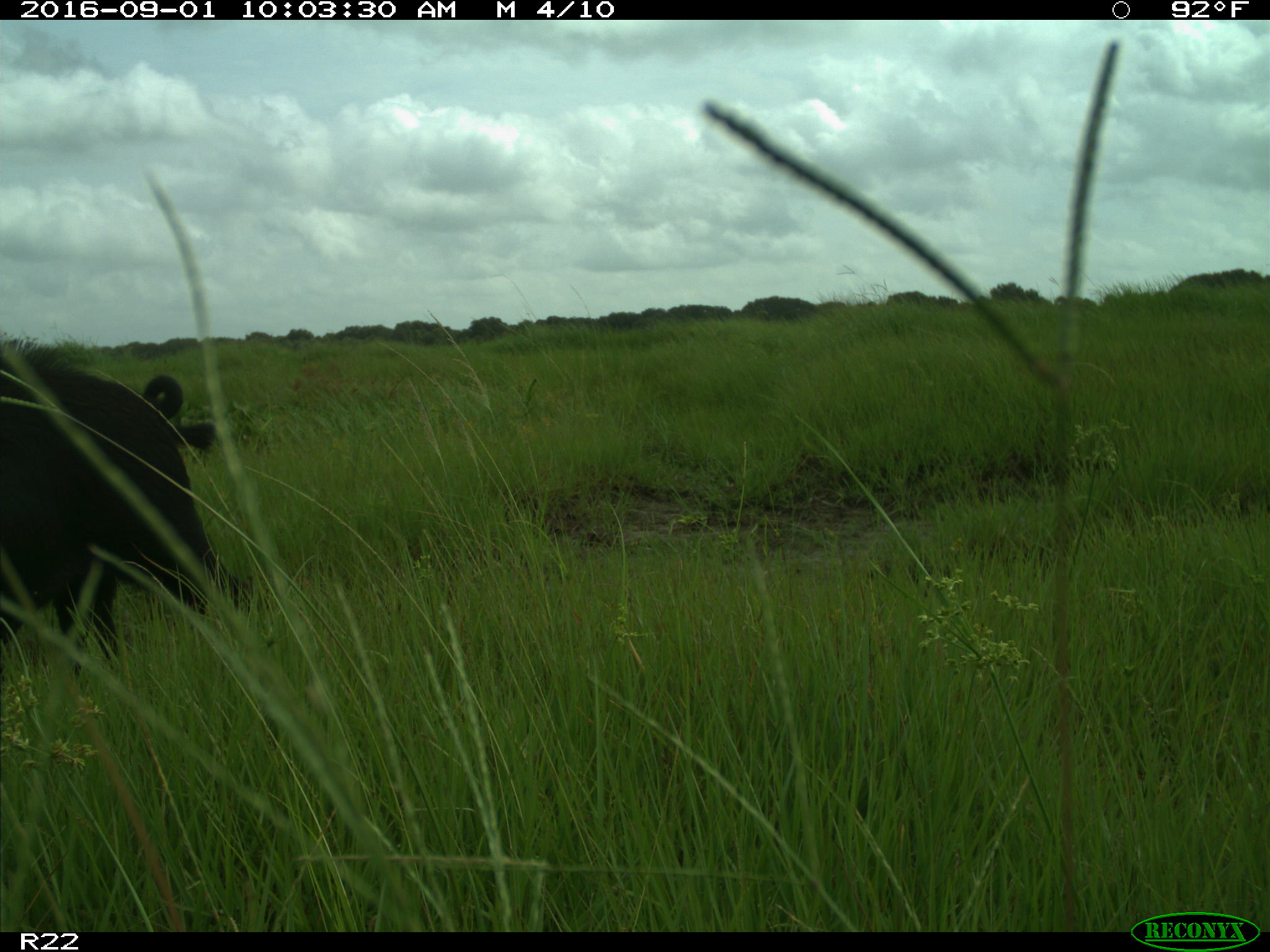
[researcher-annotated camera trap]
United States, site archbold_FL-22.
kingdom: Animalia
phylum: Chordata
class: Mammalia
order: Artiodactyla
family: Suidae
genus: Sus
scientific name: Sus scrofa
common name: wild boar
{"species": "Sus scrofa (wild boar)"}